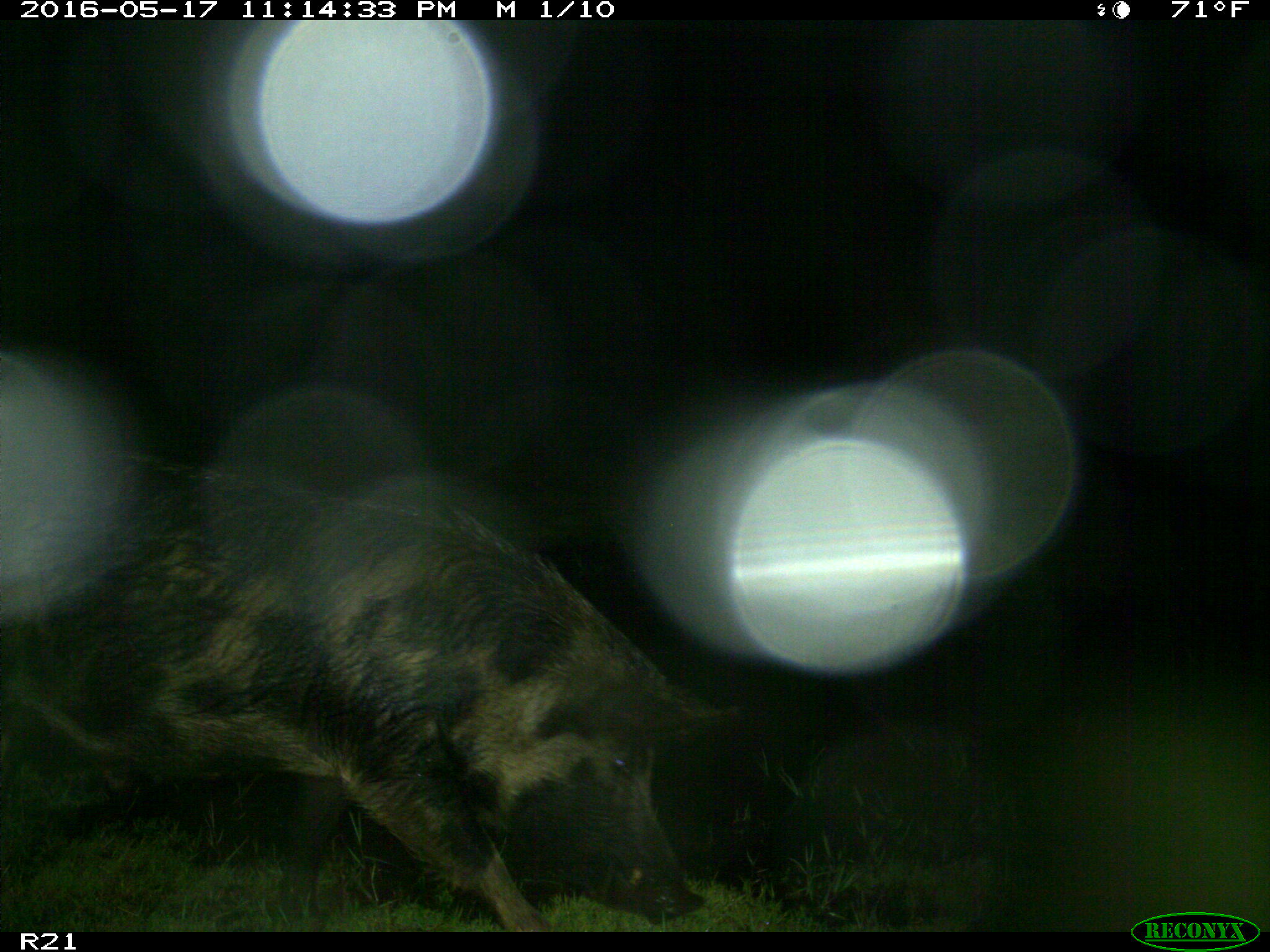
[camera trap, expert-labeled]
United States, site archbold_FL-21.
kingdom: Animalia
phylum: Chordata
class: Mammalia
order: Artiodactyla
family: Suidae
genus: Sus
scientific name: Sus scrofa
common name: wild boar